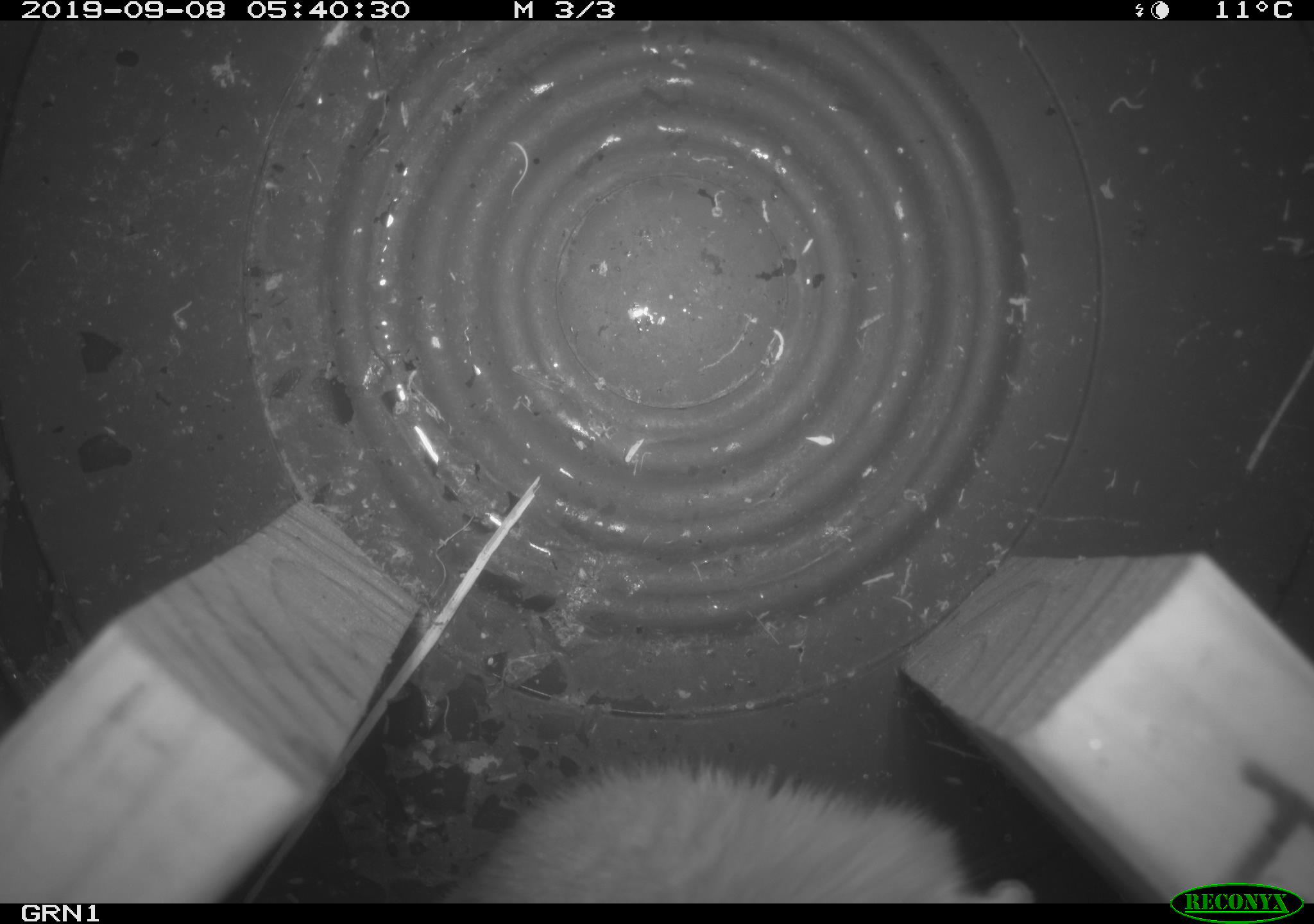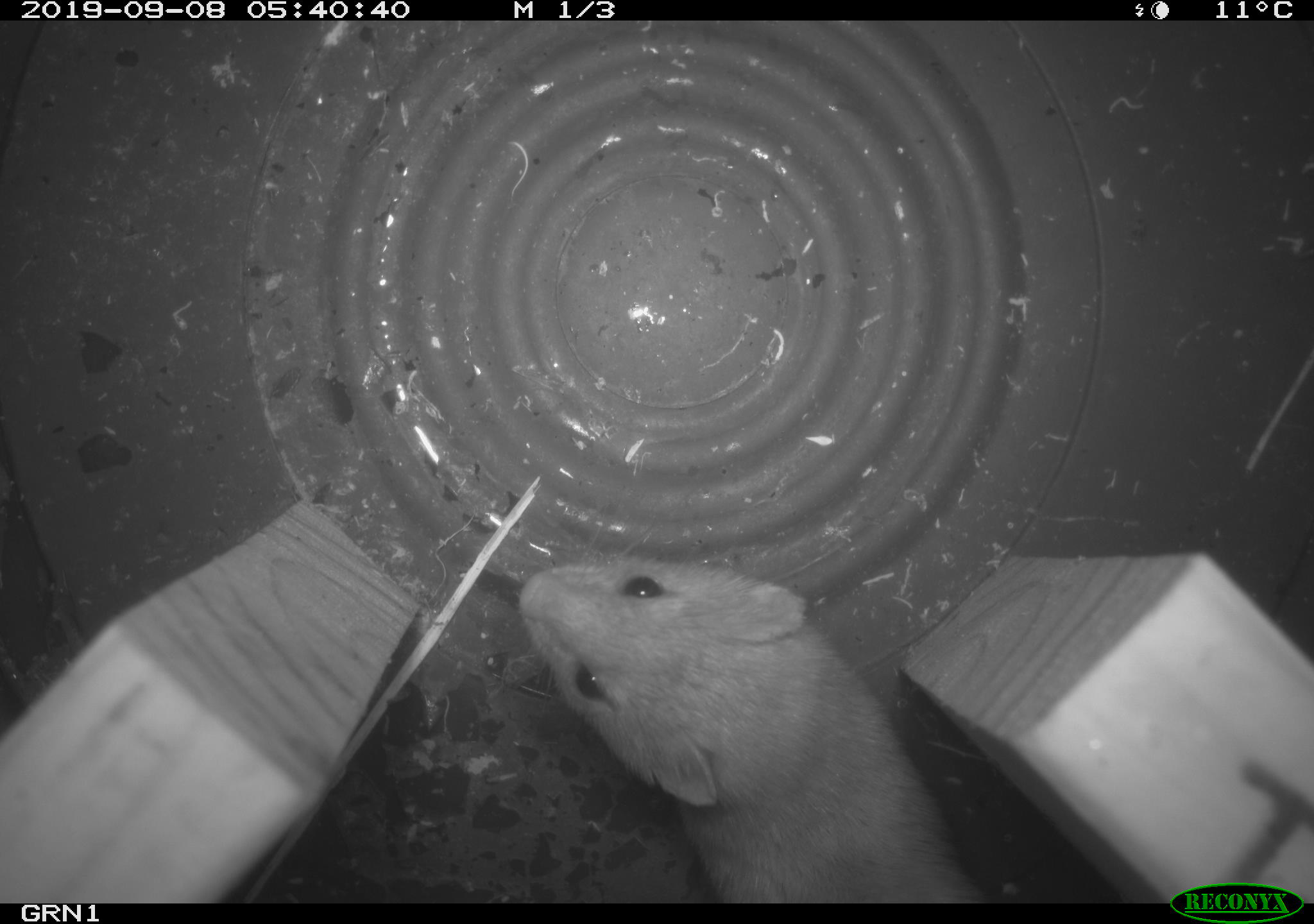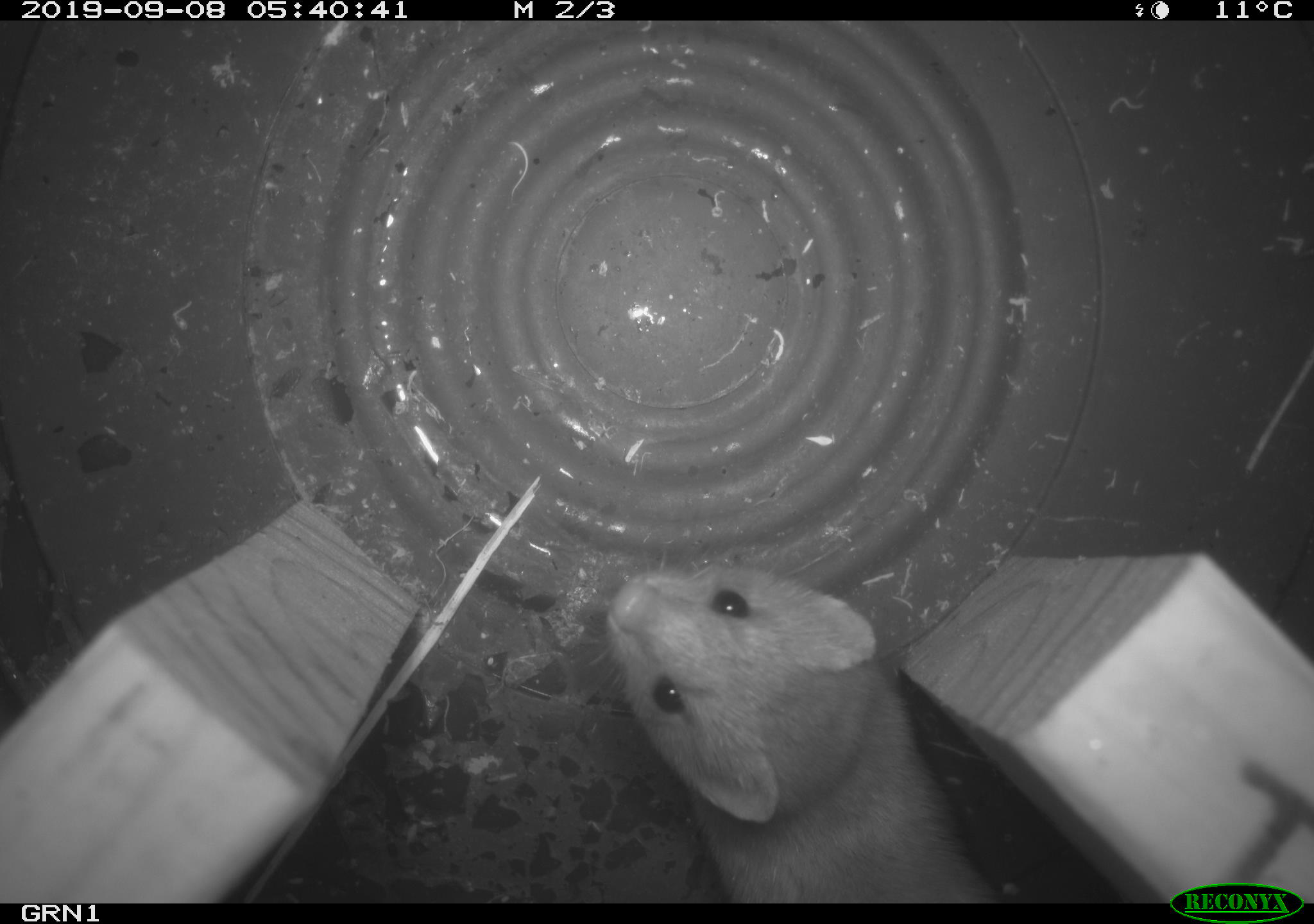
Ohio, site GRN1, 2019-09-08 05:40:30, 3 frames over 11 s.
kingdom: Animalia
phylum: Chordata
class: Mammalia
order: Carnivora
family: Mustelidae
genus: Neogale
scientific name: Neogale frenata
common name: long-tailed weasel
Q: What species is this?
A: Long-tailed weasel (Neogale frenata).